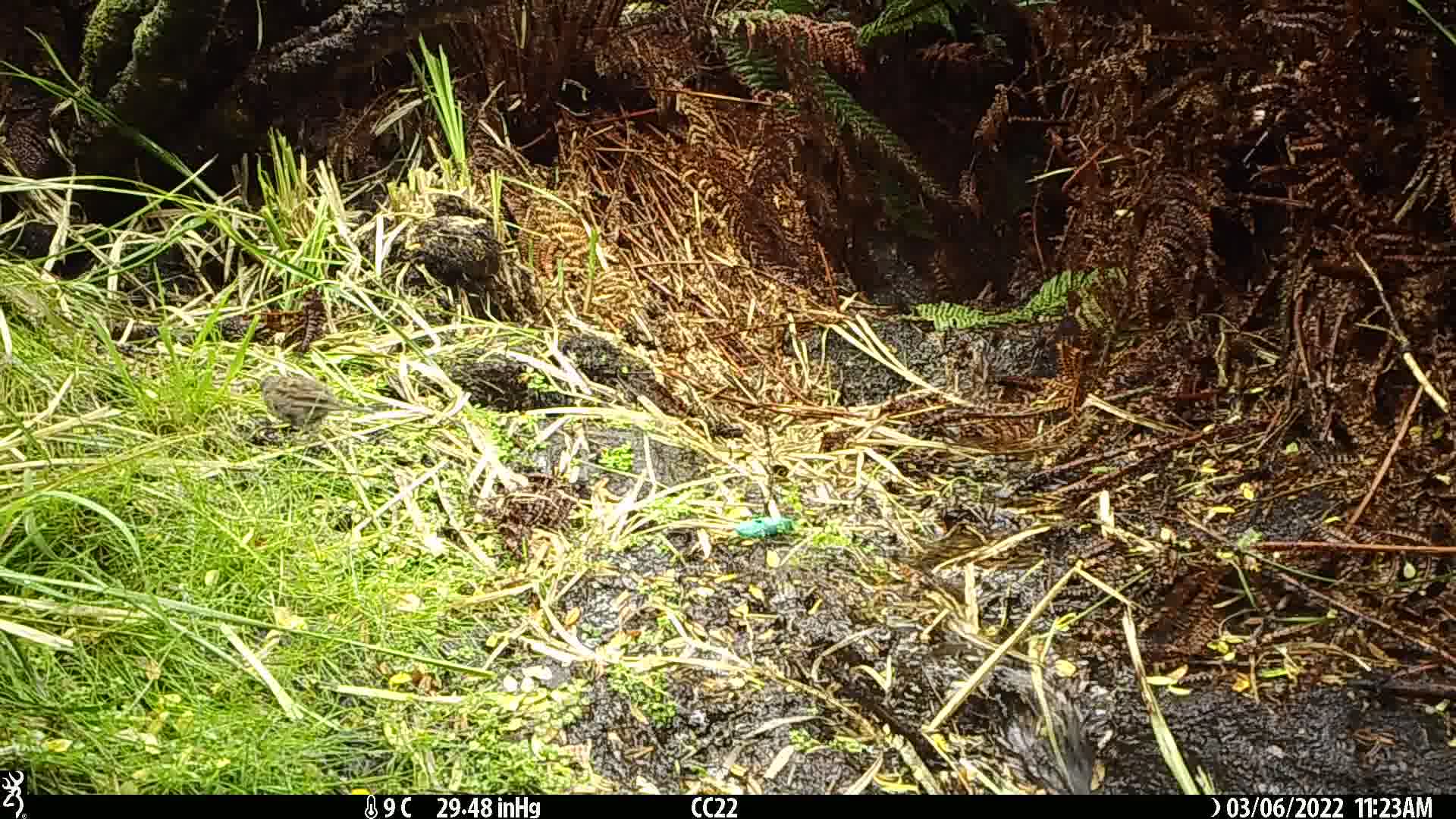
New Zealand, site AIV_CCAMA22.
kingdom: Animalia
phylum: Chordata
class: Aves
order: Passeriformes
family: Prunellidae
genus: Prunella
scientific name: Prunella modularis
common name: dunnock